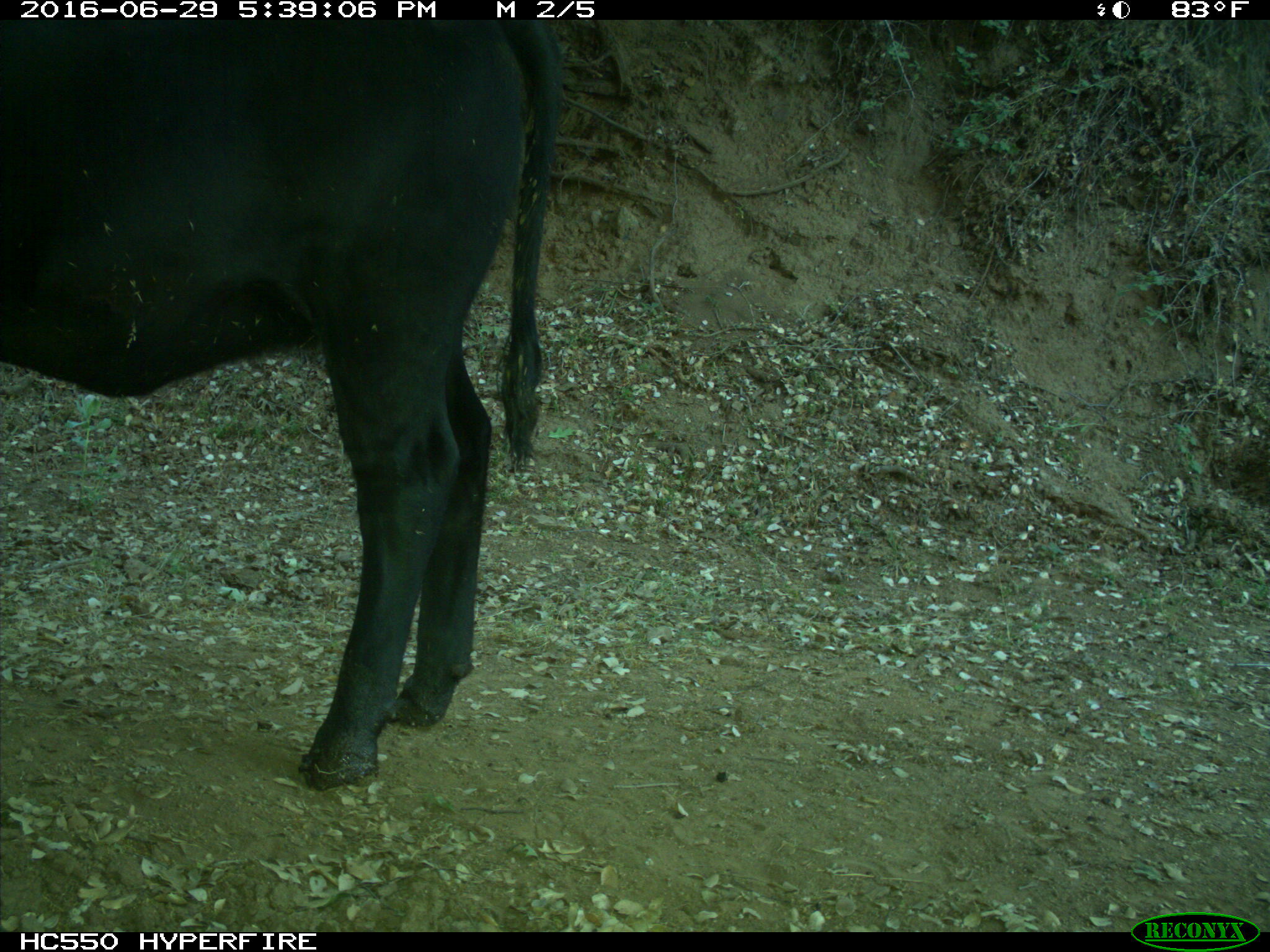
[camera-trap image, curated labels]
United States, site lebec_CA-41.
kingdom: Animalia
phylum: Chordata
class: Mammalia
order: Artiodactyla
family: Bovidae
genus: Bos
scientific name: Bos taurus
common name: domestic cow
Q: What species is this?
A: Bos taurus (domestic cow).